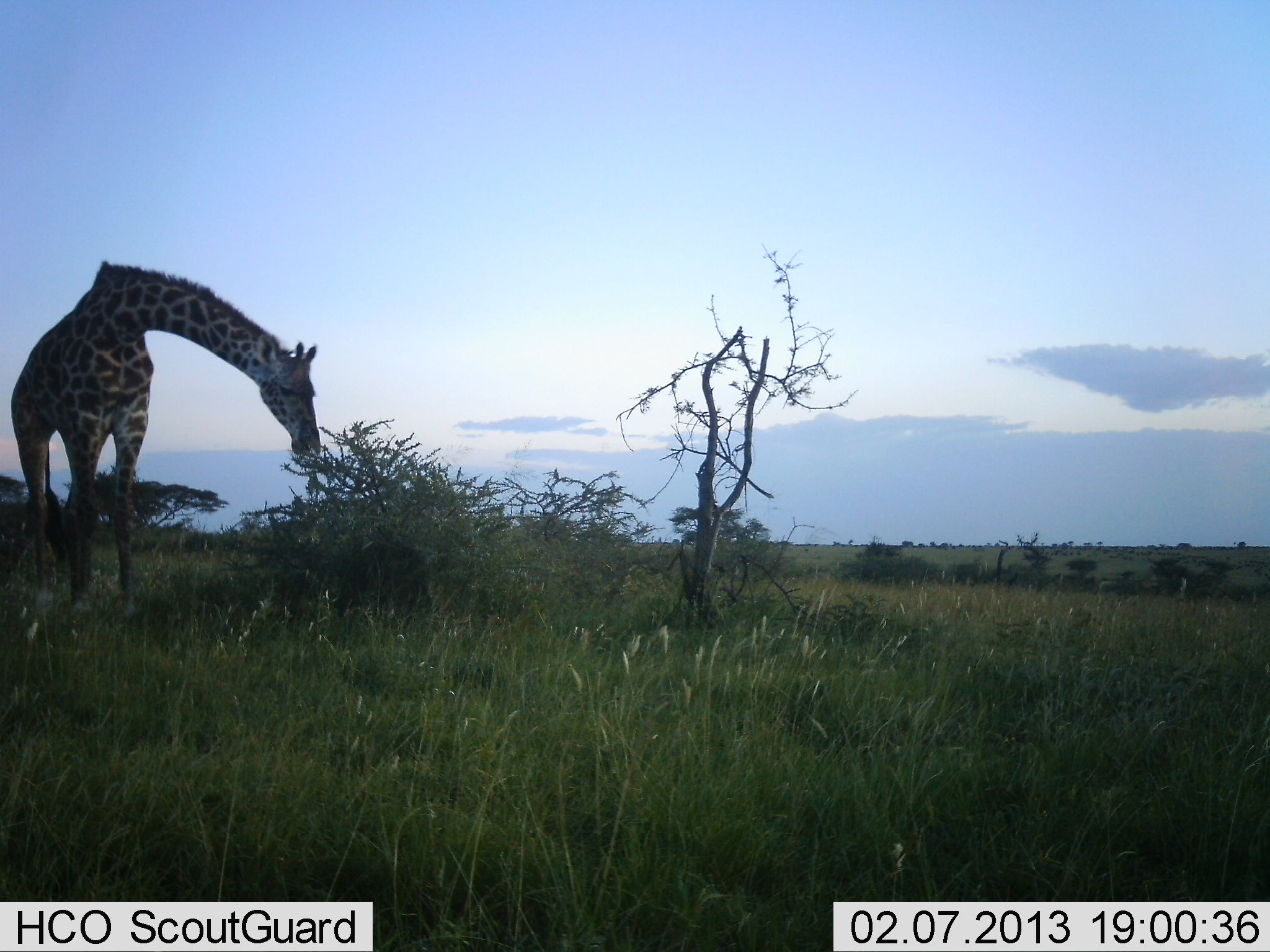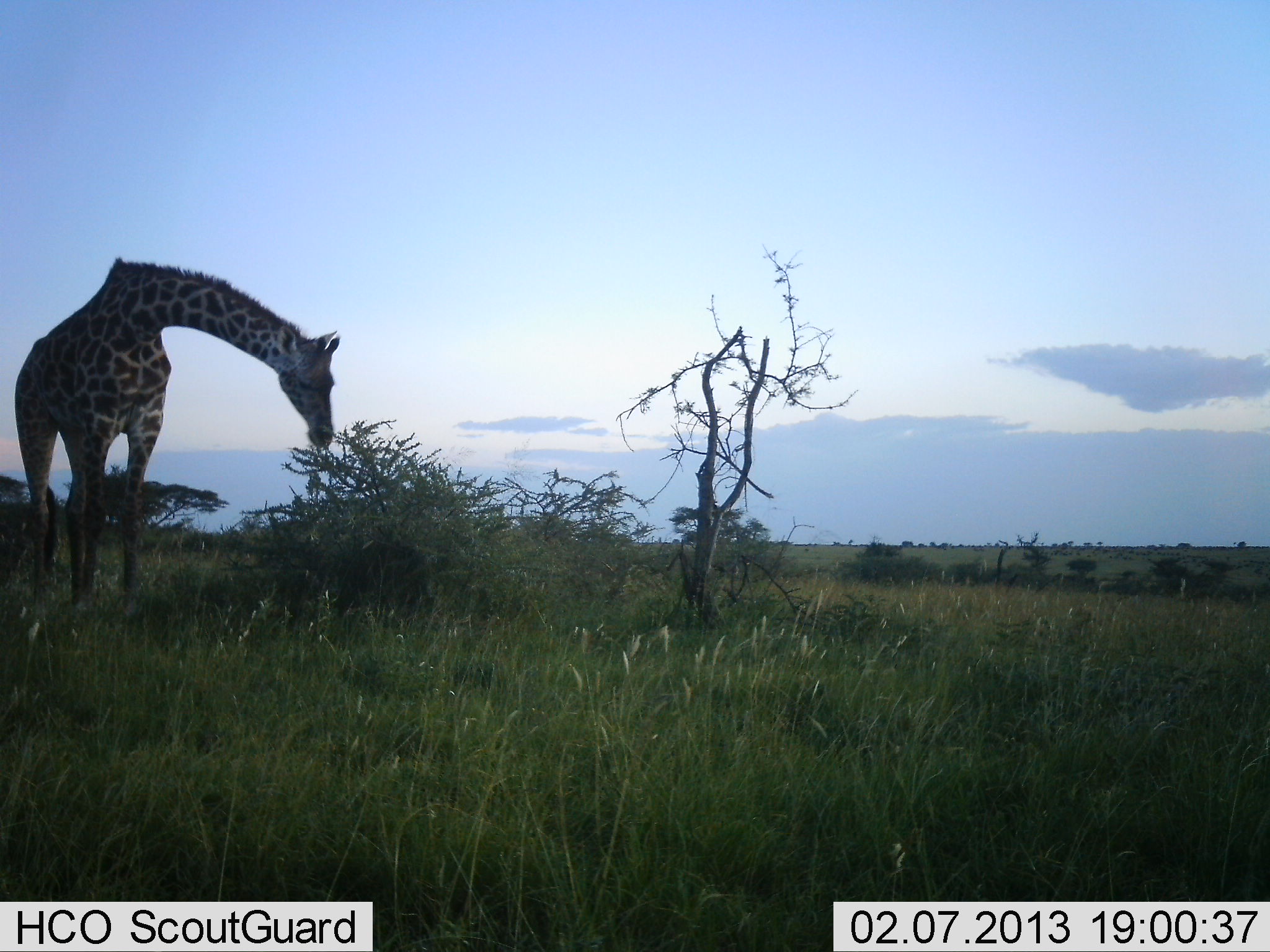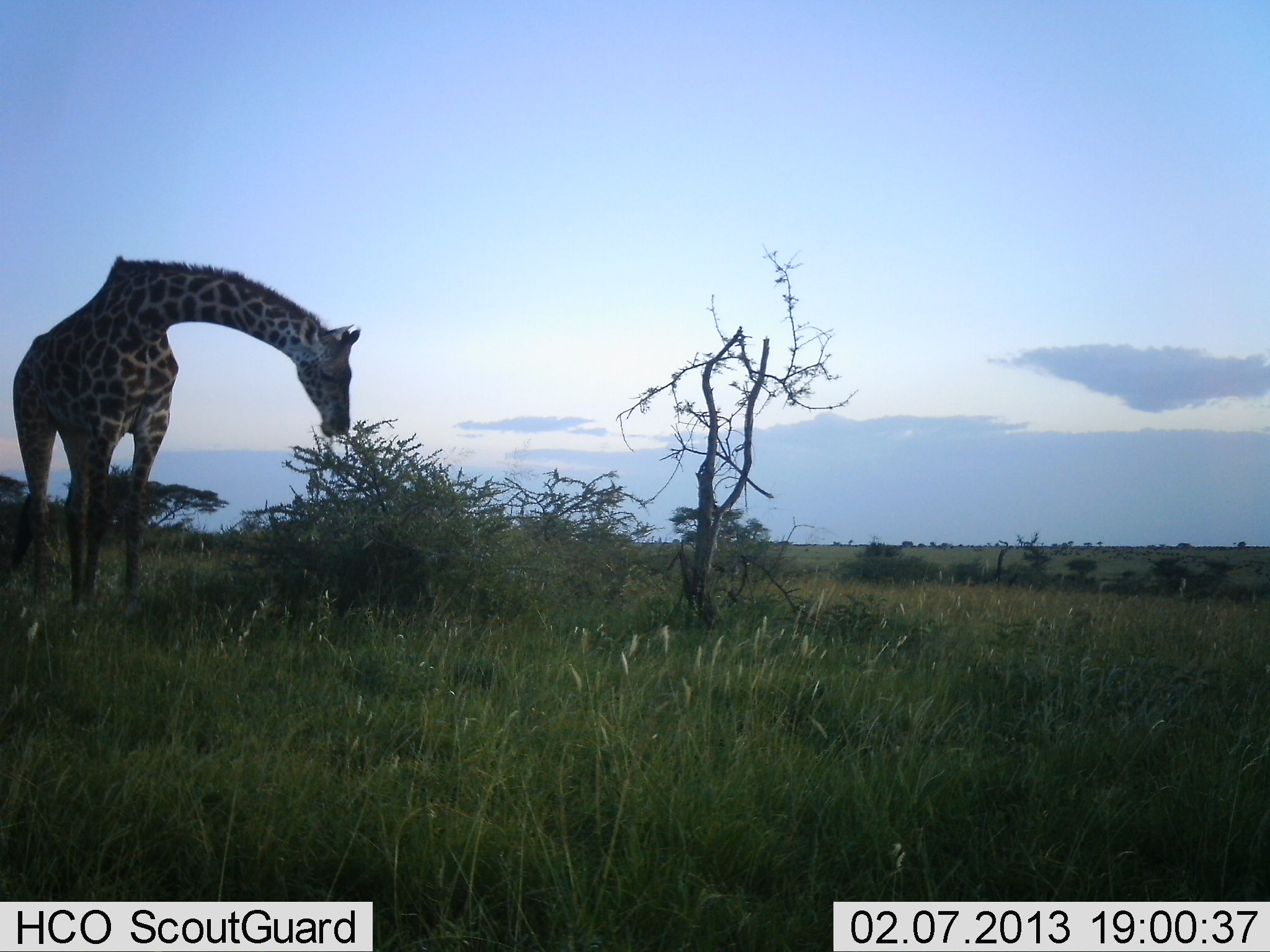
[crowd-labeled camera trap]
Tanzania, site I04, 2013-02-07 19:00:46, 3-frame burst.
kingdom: Animalia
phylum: Chordata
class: Mammalia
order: Artiodactyla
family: Giraffidae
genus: Giraffa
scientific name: Giraffa camelopardalis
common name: giraffe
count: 1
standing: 8%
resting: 0%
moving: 0%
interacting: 0%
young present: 0%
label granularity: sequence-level